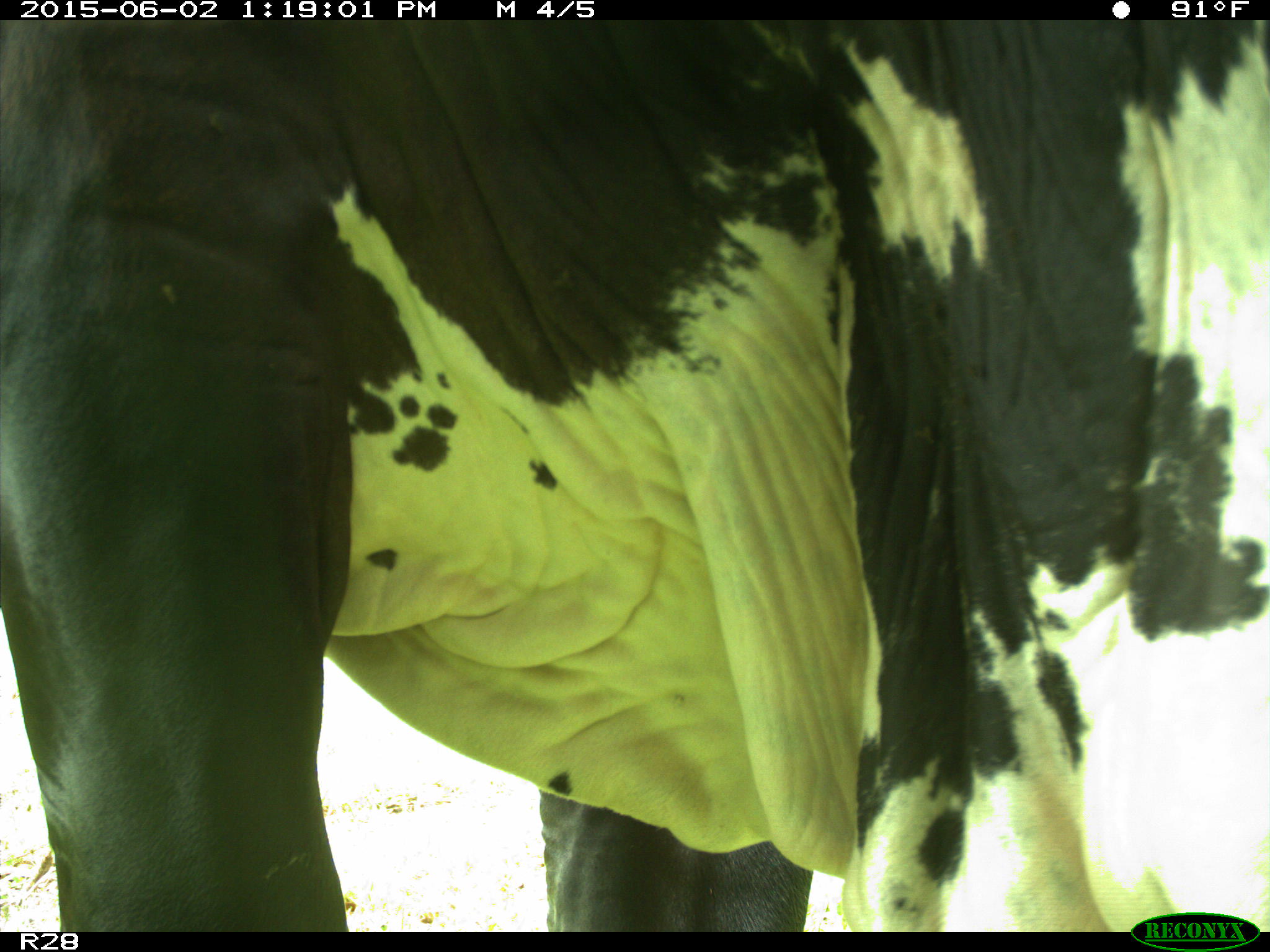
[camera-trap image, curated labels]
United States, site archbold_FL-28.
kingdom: Animalia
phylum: Chordata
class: Mammalia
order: Artiodactyla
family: Bovidae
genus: Bos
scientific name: Bos taurus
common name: domestic cow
Bos taurus (domestic cow).